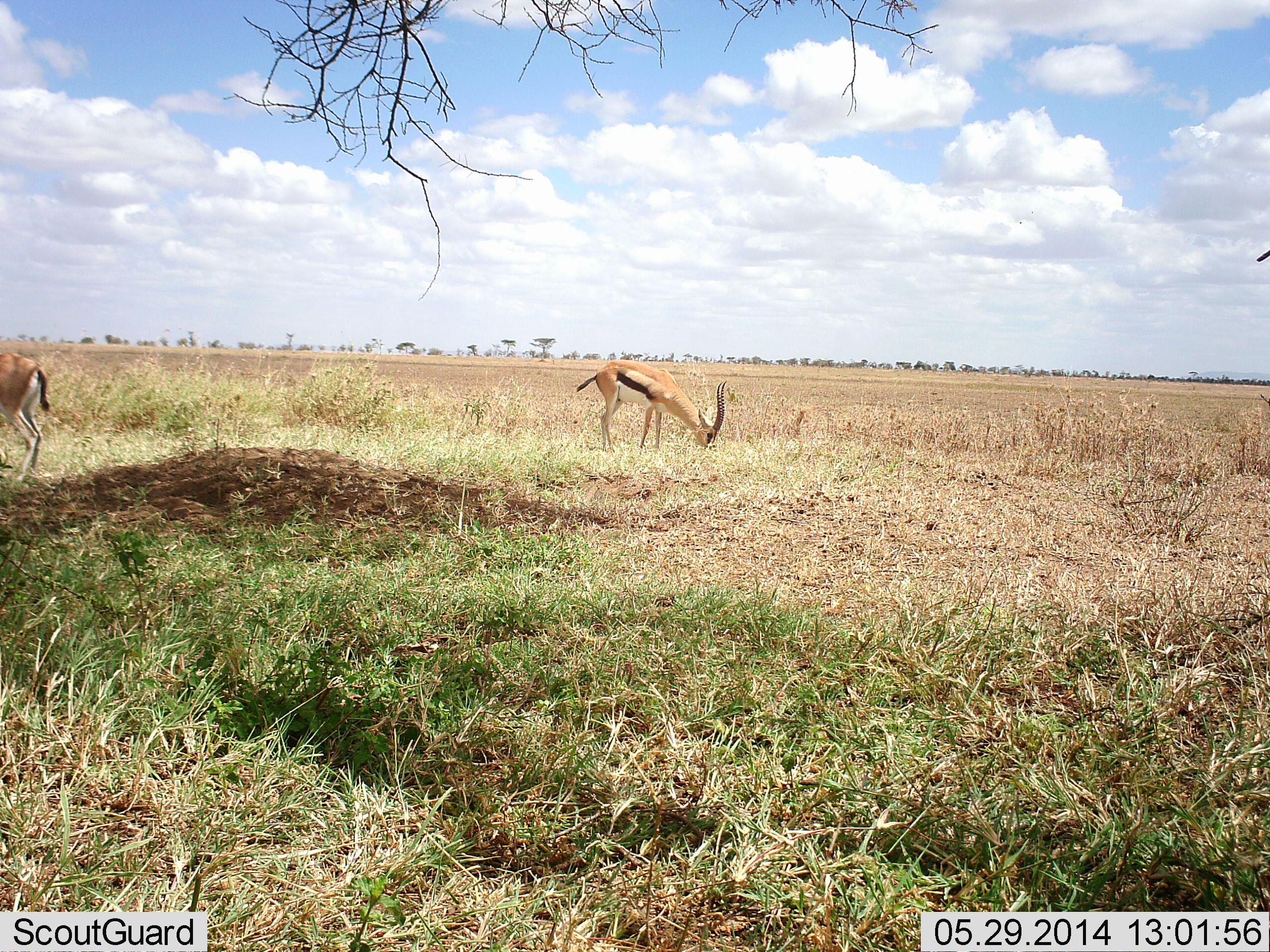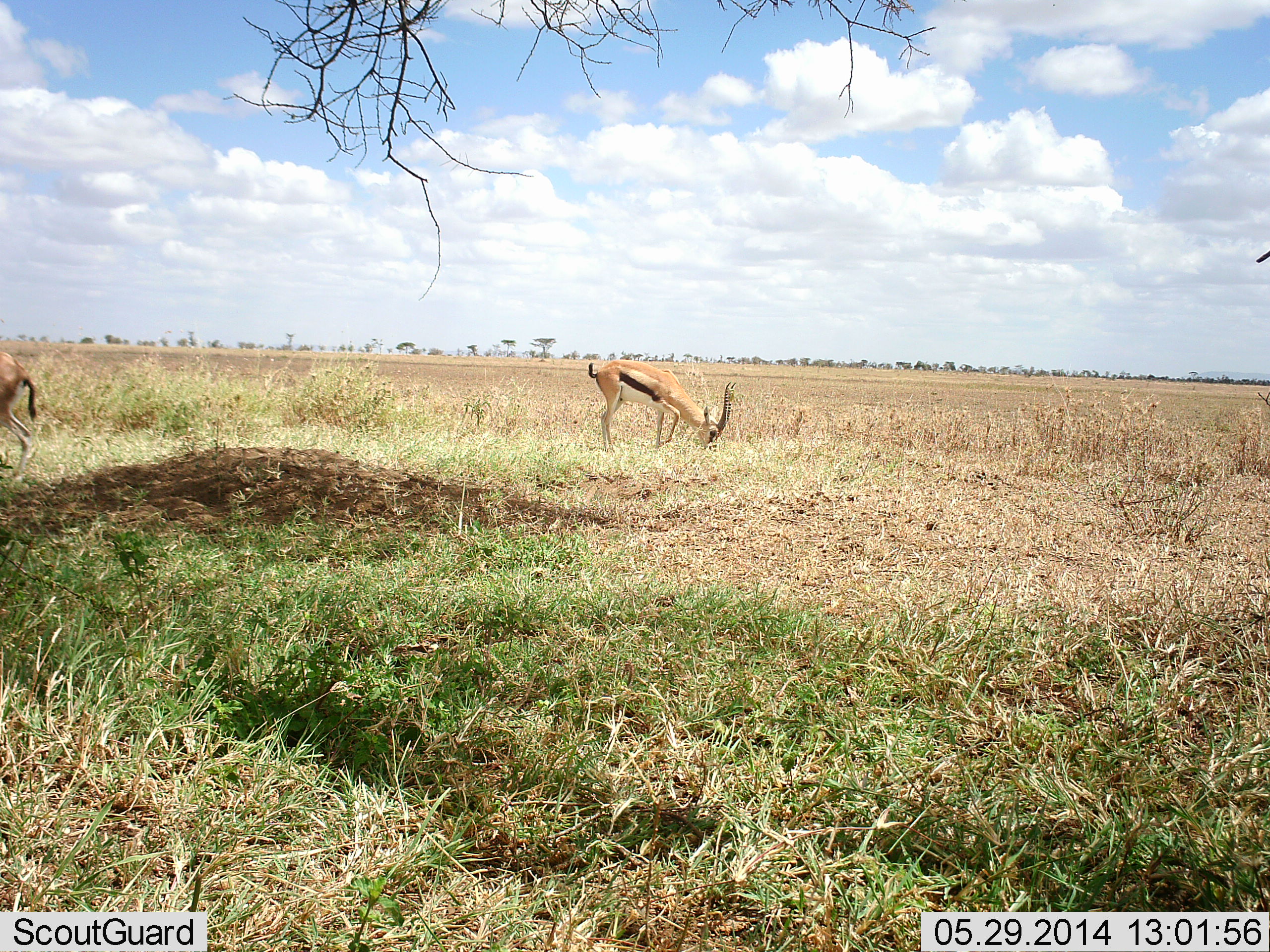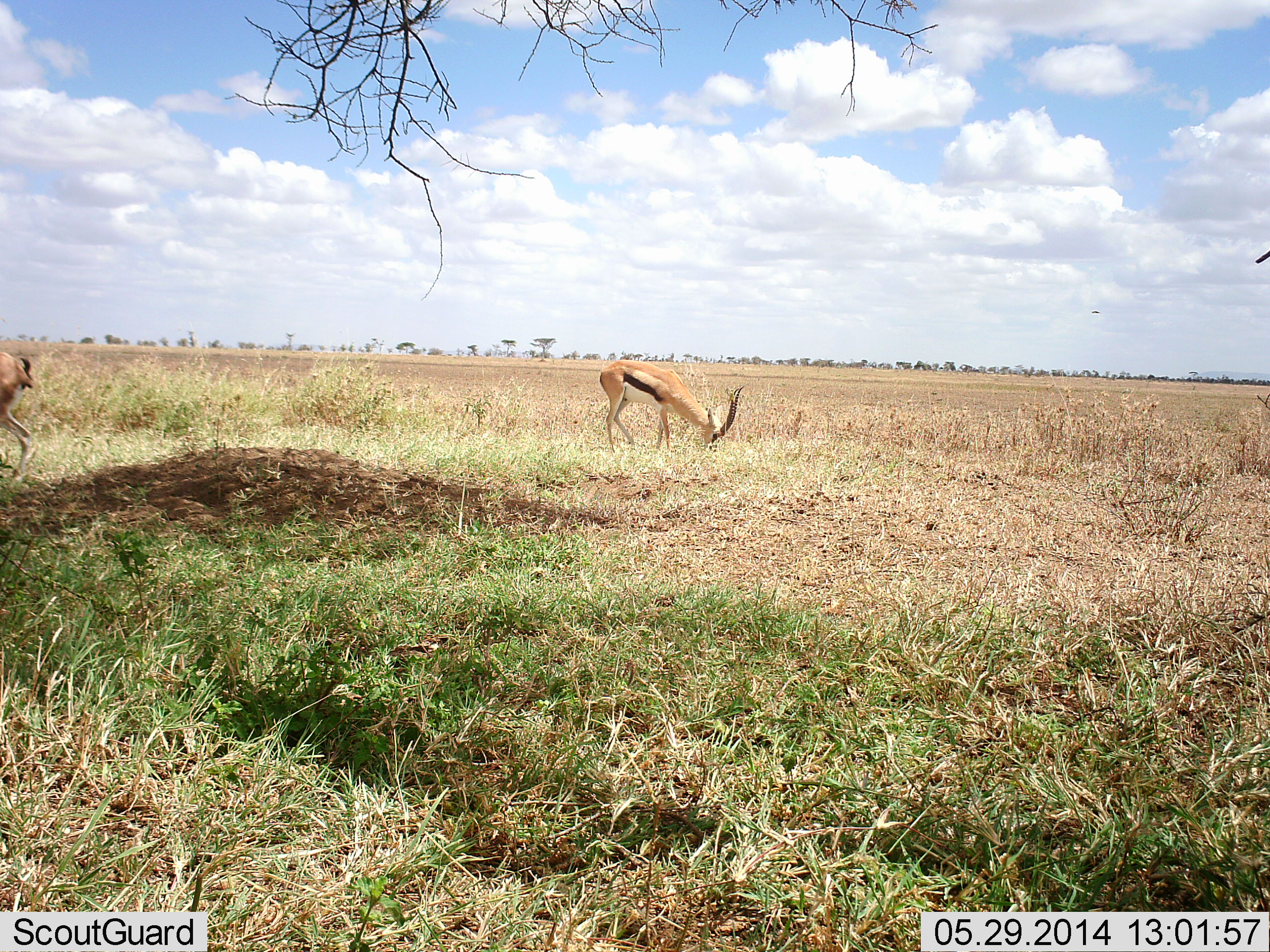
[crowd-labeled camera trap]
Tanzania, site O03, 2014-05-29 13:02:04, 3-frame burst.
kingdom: Animalia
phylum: Chordata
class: Mammalia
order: Artiodactyla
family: Bovidae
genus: Eudorcas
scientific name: Eudorcas thomsonii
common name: thomson's gazelle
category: gazellethomsons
Gazellethomsons (thomson's gazelle) (Eudorcas thomsonii), count 2. Behavior (volunteer vote fractions): standing 20%, resting 0%, moving 0%, interacting 0%. Young present (vote fraction): 0%. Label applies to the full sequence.